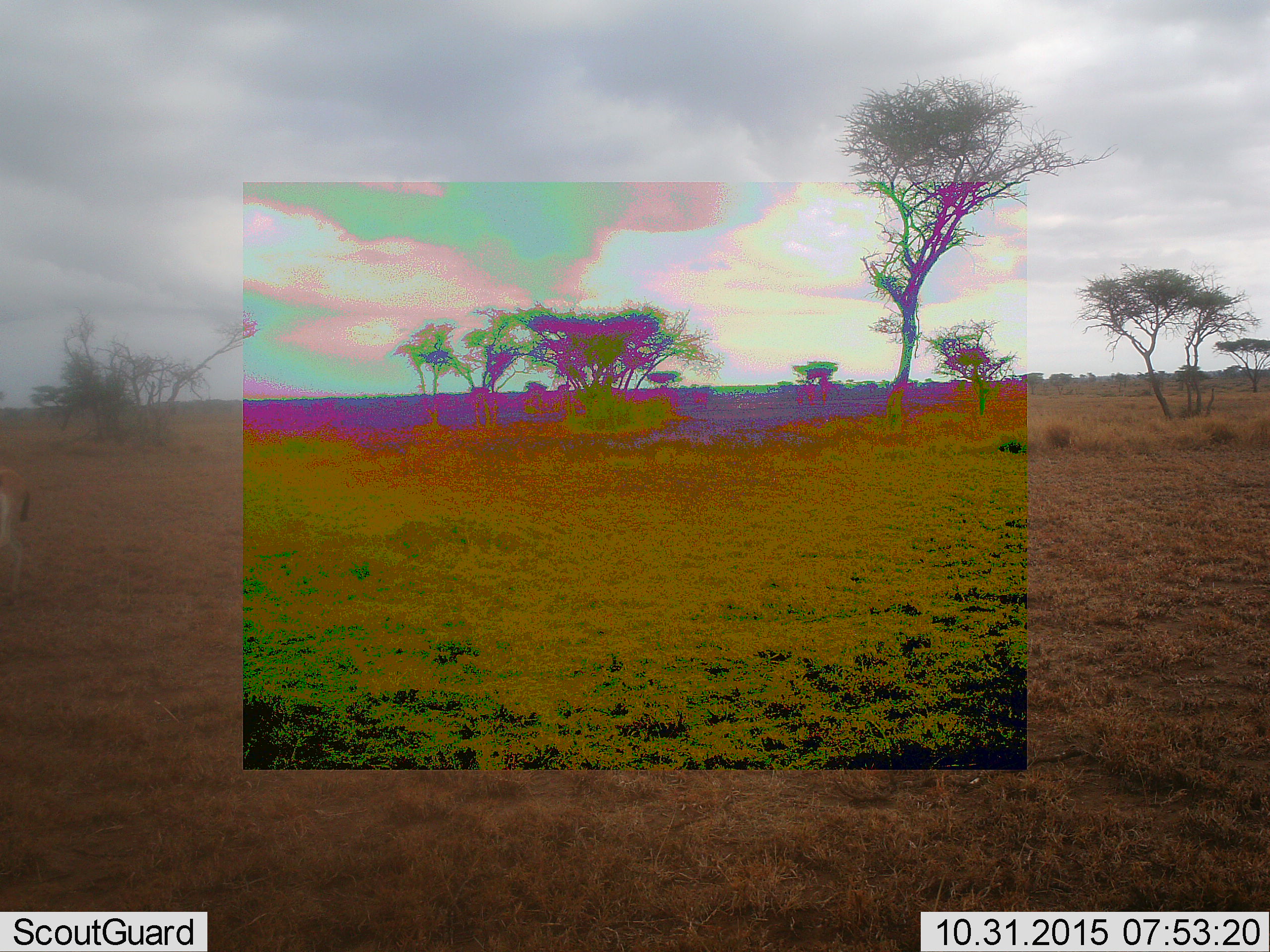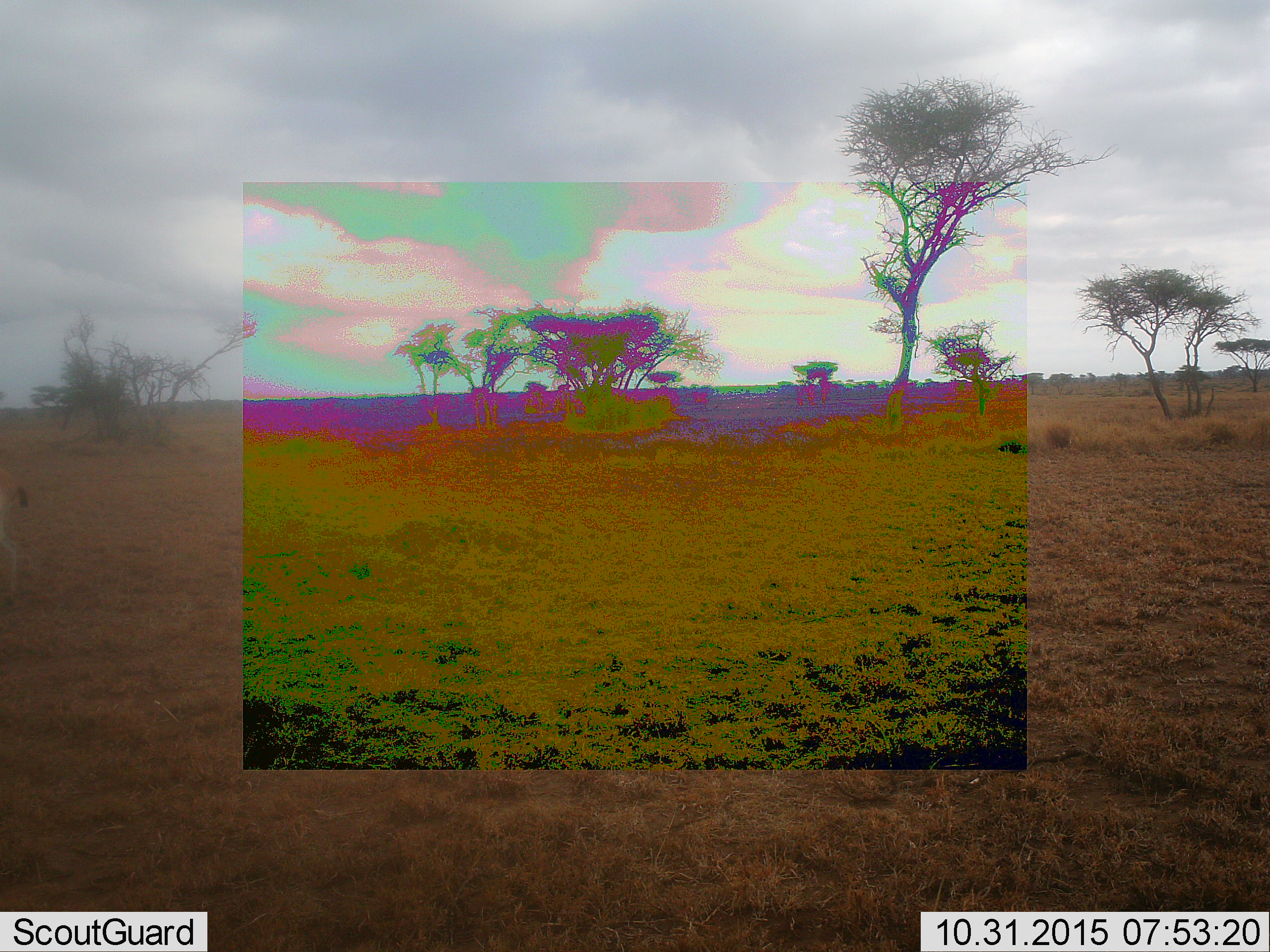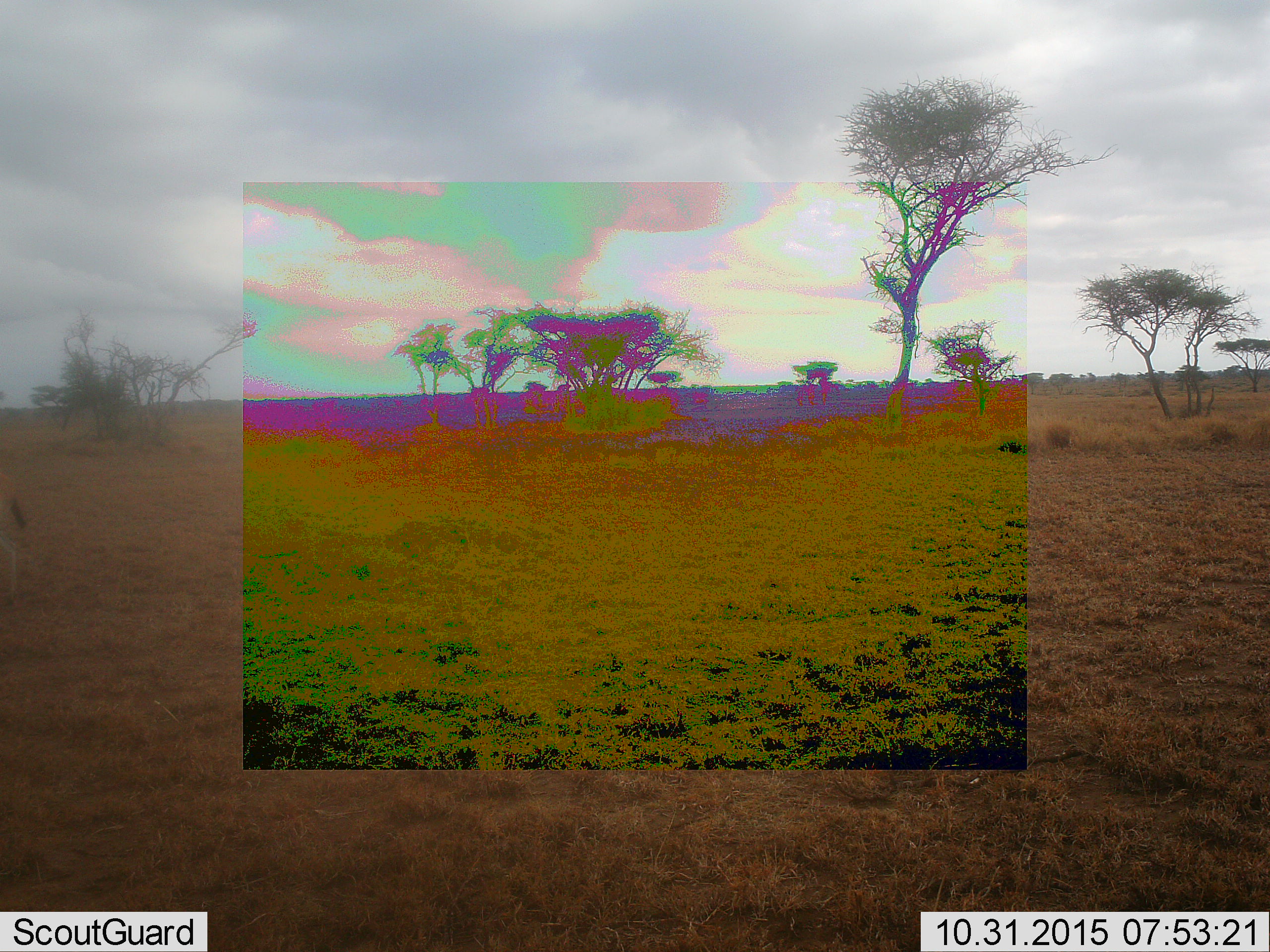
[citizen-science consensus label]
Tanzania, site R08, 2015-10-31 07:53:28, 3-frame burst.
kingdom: Animalia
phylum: Chordata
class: Mammalia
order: Artiodactyla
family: Bovidae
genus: Eudorcas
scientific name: Eudorcas thomsonii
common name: thomson's gazelle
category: gazellethomsons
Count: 1.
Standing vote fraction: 75%.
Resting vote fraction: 0%.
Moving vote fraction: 25%.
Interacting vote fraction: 0%.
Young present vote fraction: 0%.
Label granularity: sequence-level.